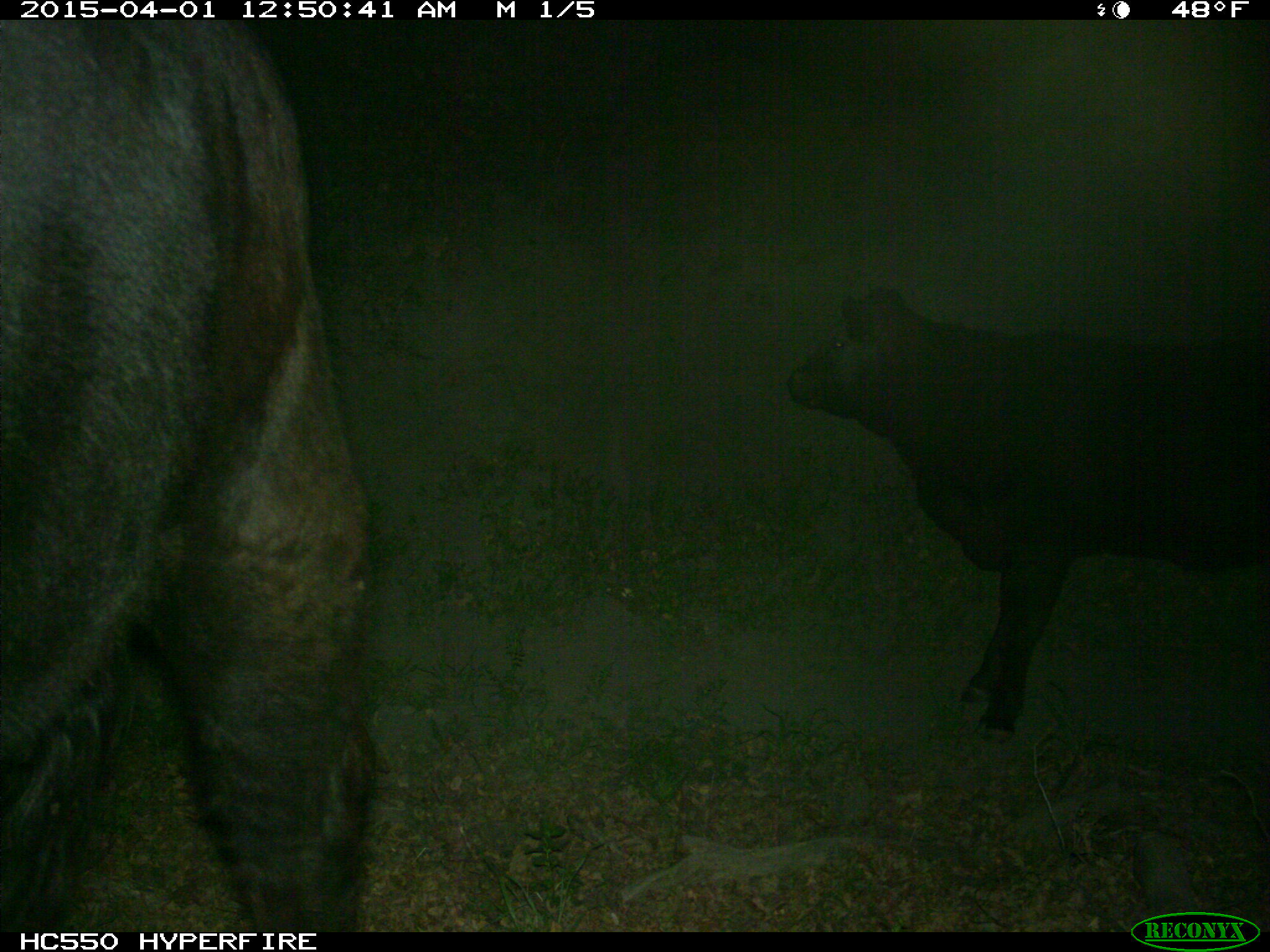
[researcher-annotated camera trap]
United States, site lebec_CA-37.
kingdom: Animalia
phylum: Chordata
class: Mammalia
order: Artiodactyla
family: Bovidae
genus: Bos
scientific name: Bos taurus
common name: domestic cow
Bos taurus (domestic cow).